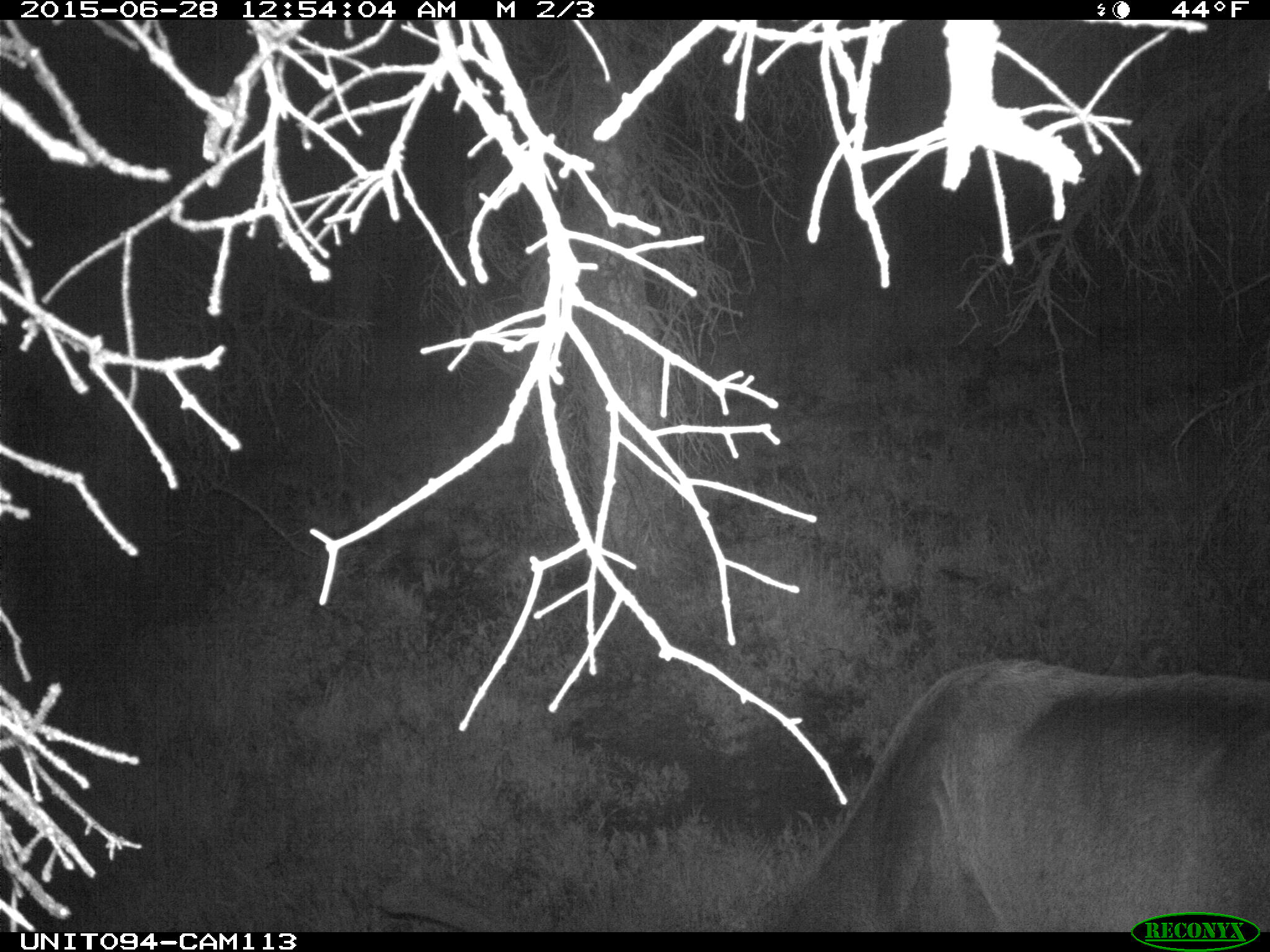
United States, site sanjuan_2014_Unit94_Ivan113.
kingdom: Animalia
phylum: Chordata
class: Mammalia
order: Artiodactyla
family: Cervidae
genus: Cervus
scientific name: Cervus elaphus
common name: red deer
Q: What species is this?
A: Cervus elaphus (red deer).